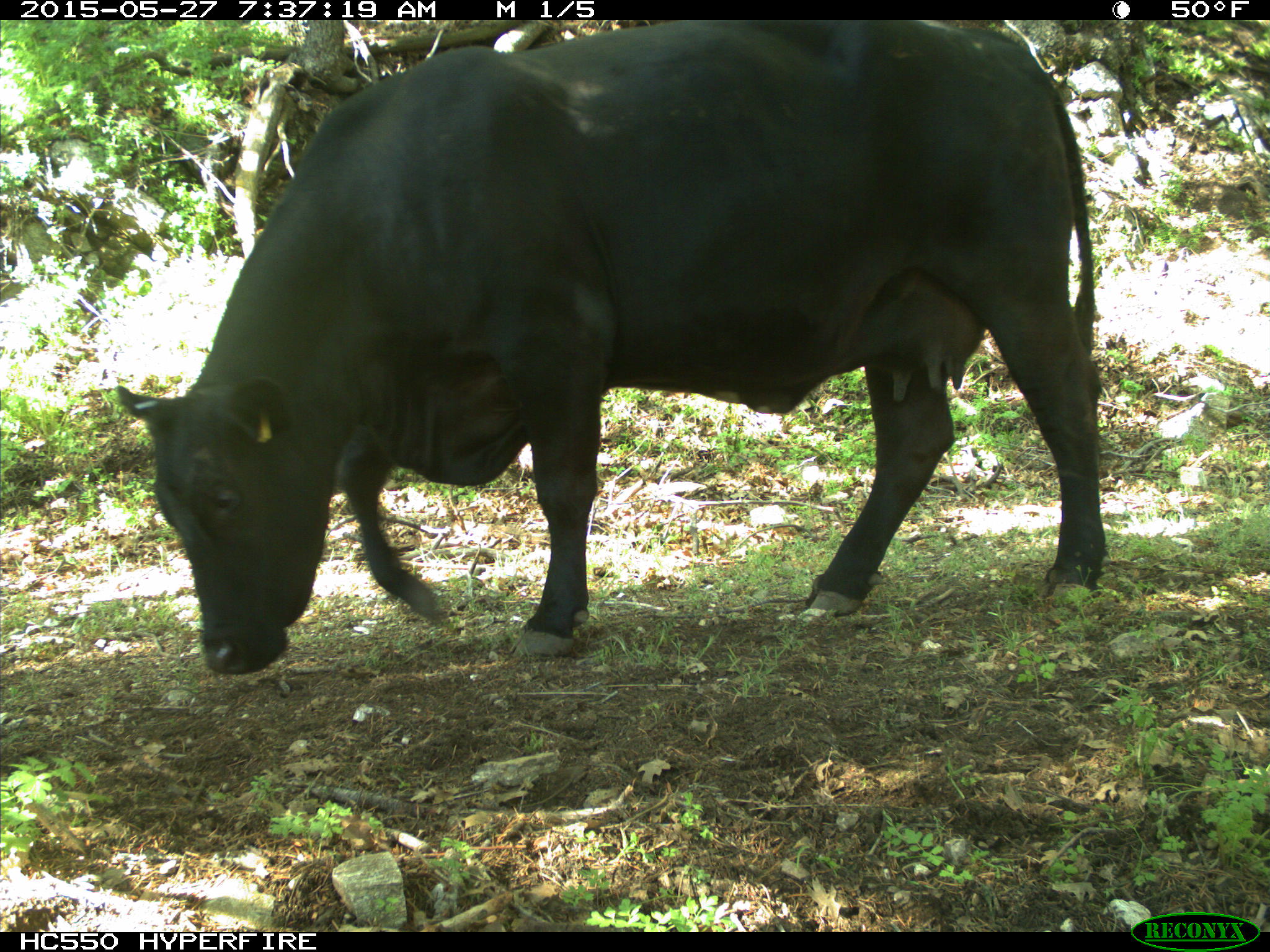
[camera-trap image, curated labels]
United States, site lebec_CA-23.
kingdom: Animalia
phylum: Chordata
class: Mammalia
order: Artiodactyla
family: Bovidae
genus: Bos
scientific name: Bos taurus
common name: domestic cow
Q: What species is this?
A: Bos taurus (domestic cow).